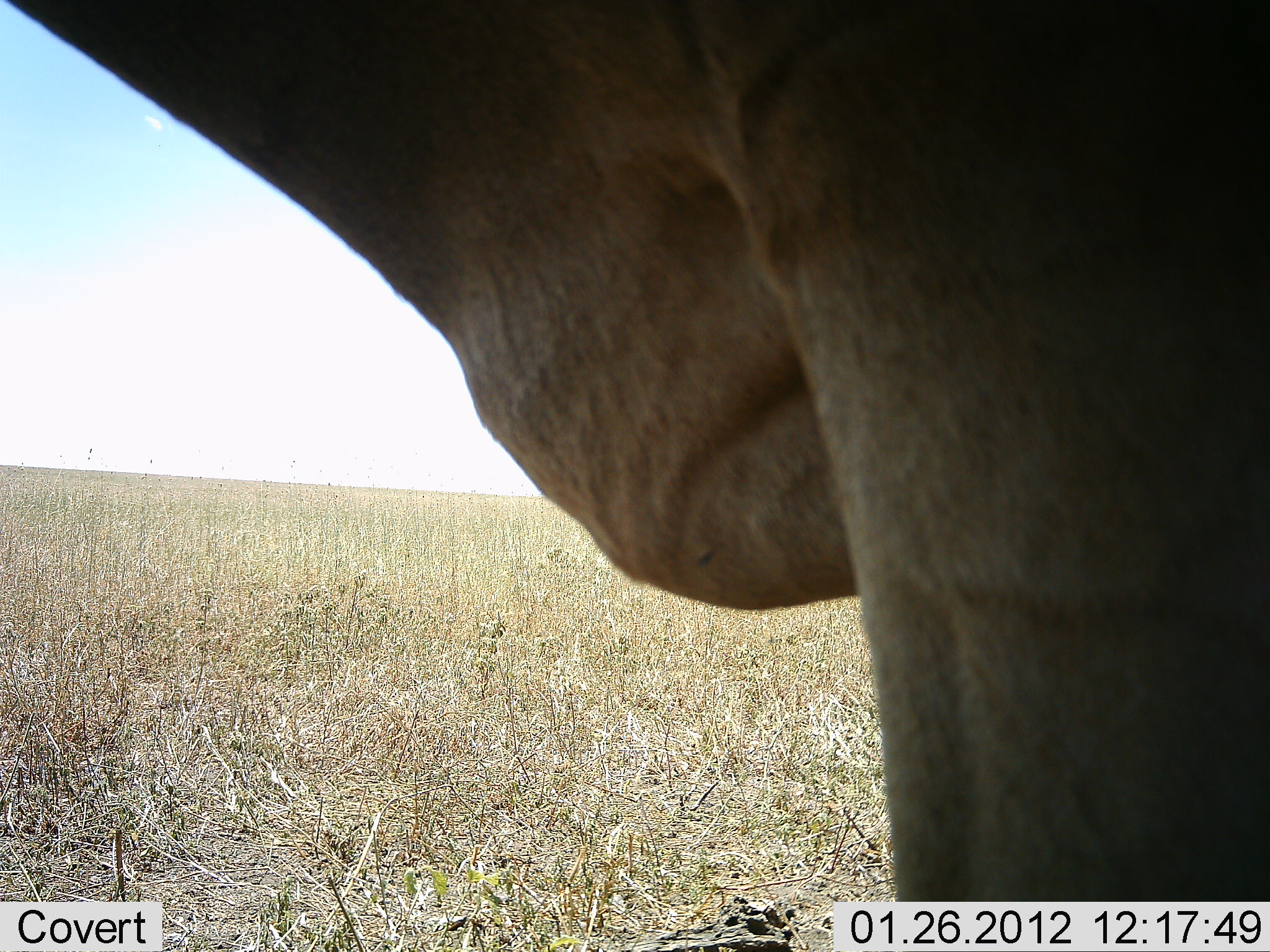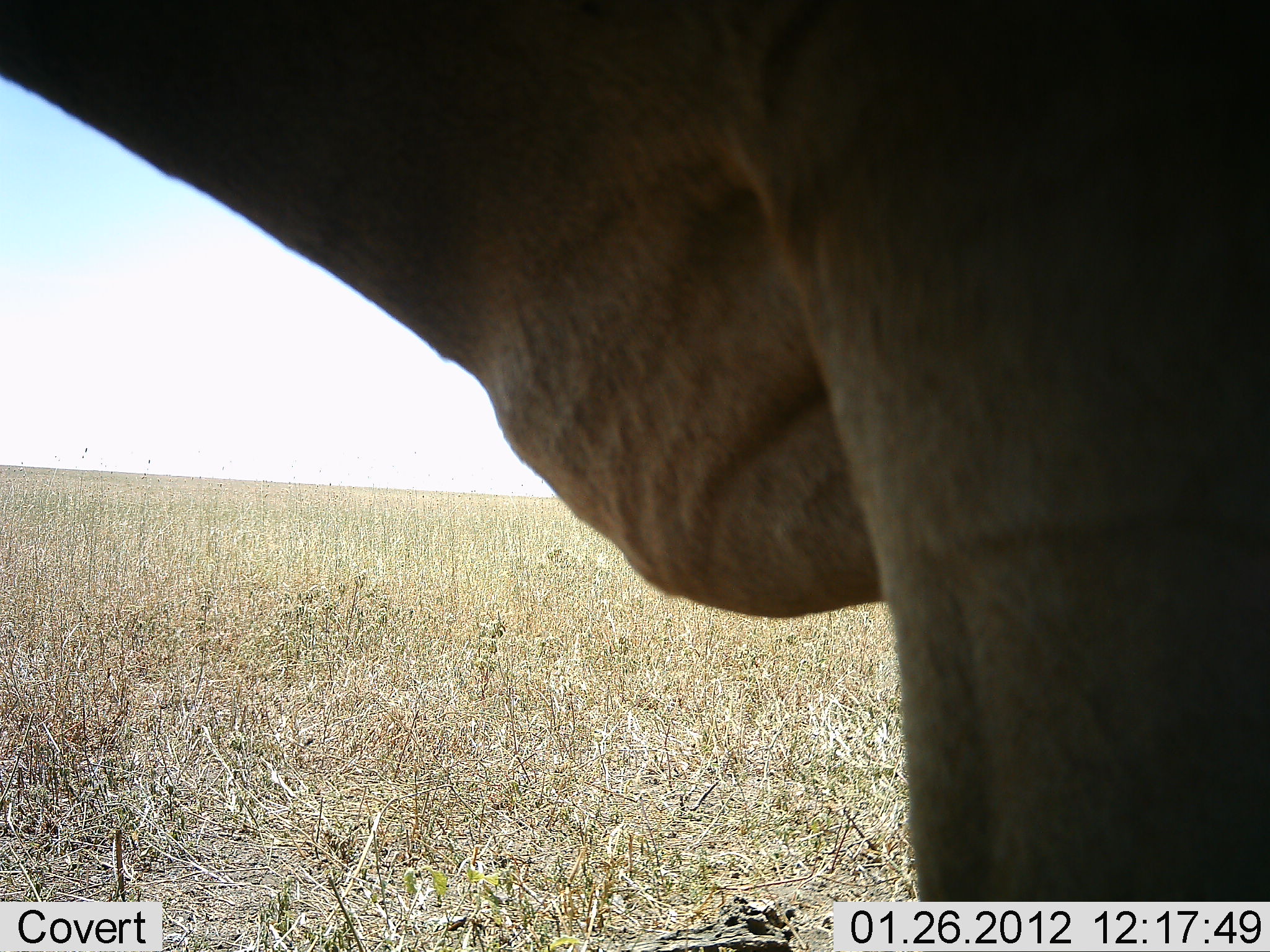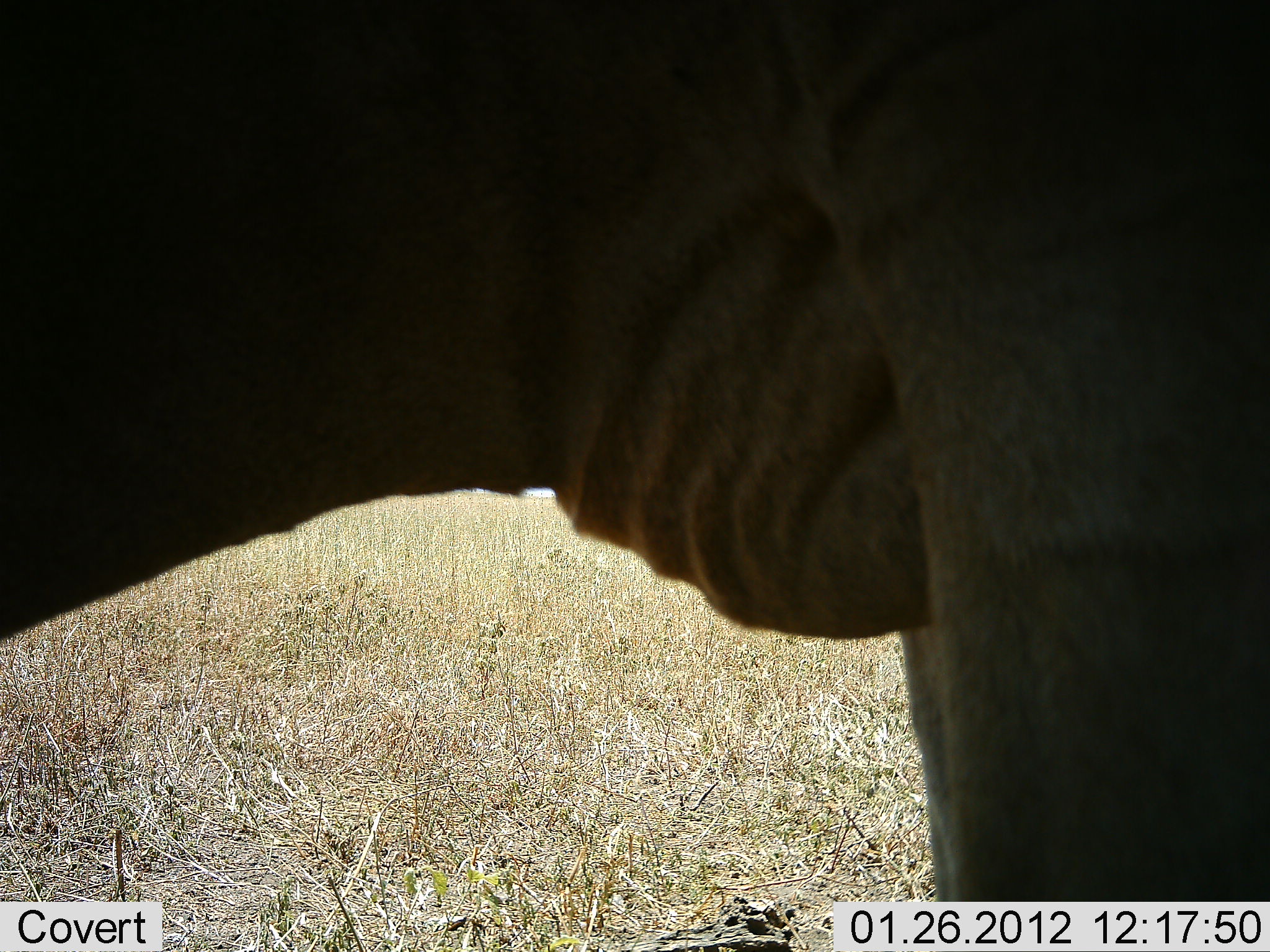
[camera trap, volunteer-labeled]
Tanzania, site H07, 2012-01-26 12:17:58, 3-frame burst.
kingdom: Animalia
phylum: Chordata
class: Mammalia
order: Artiodactyla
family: Bovidae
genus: Alcelaphus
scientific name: Alcelaphus buselaphus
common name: hartebeest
Hartebeest (Alcelaphus buselaphus), count 1. Behavior (volunteer vote fractions): standing 88%, resting 0%, moving 0%, interacting 0%. Young present (vote fraction): 0%. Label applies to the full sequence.